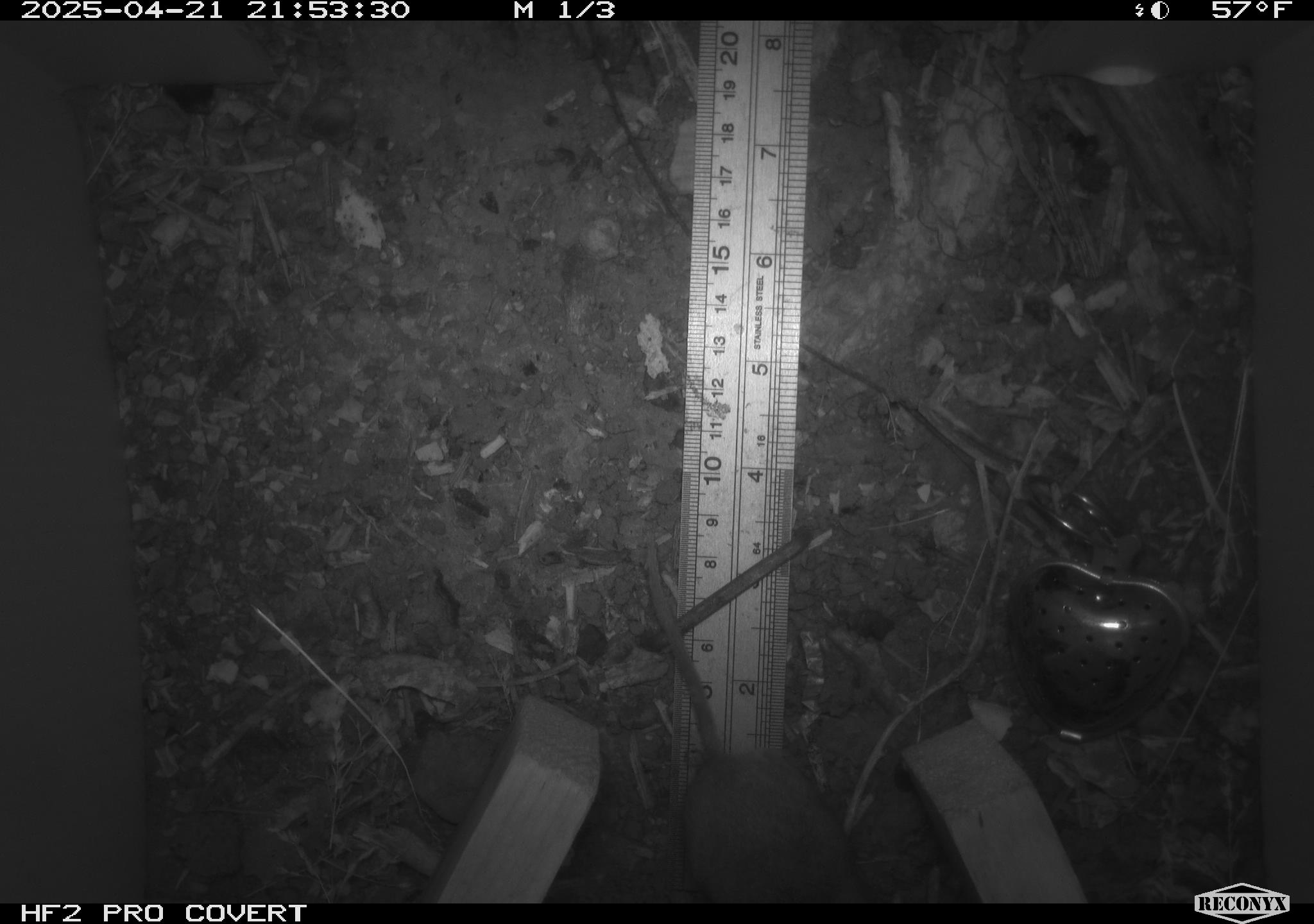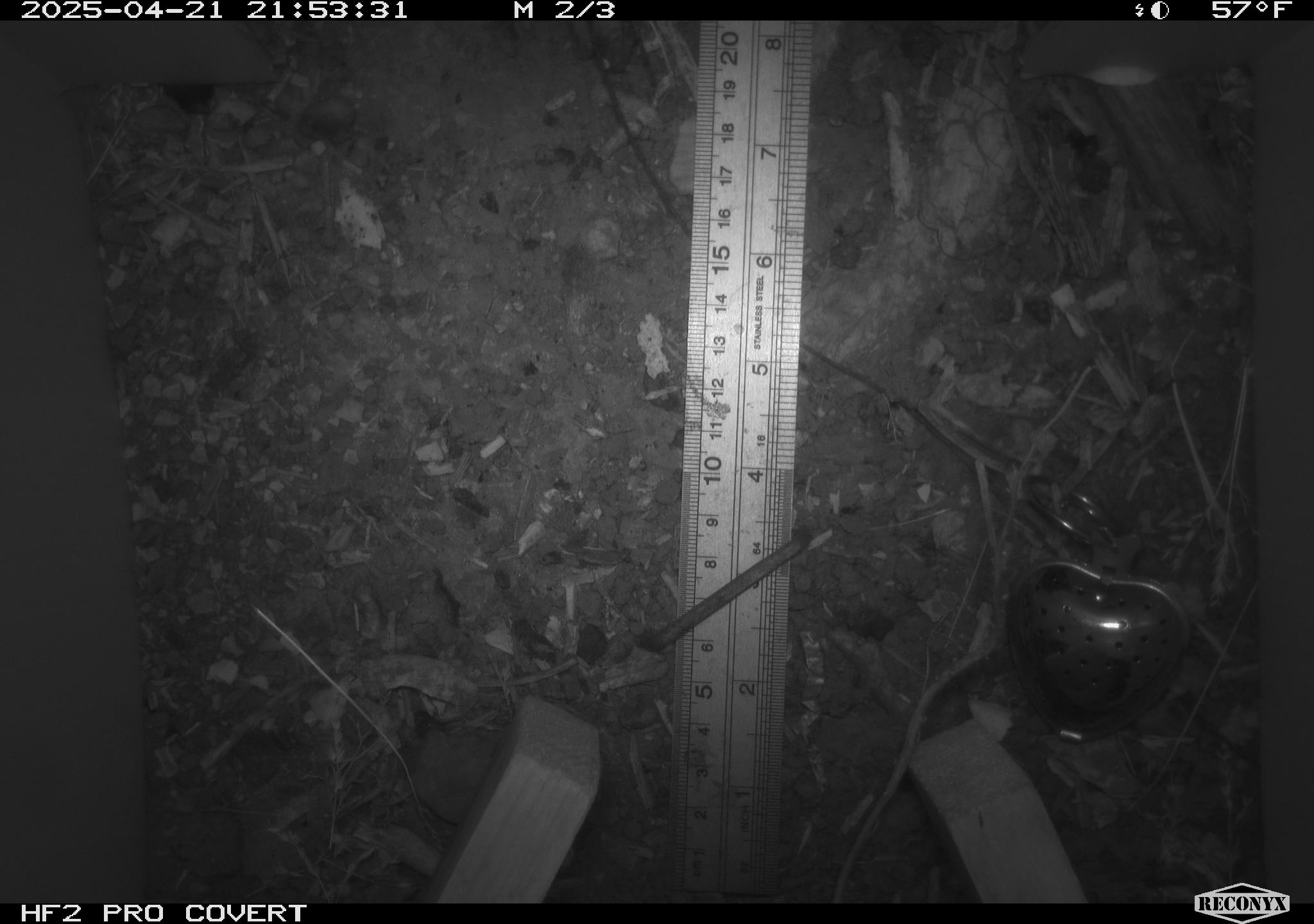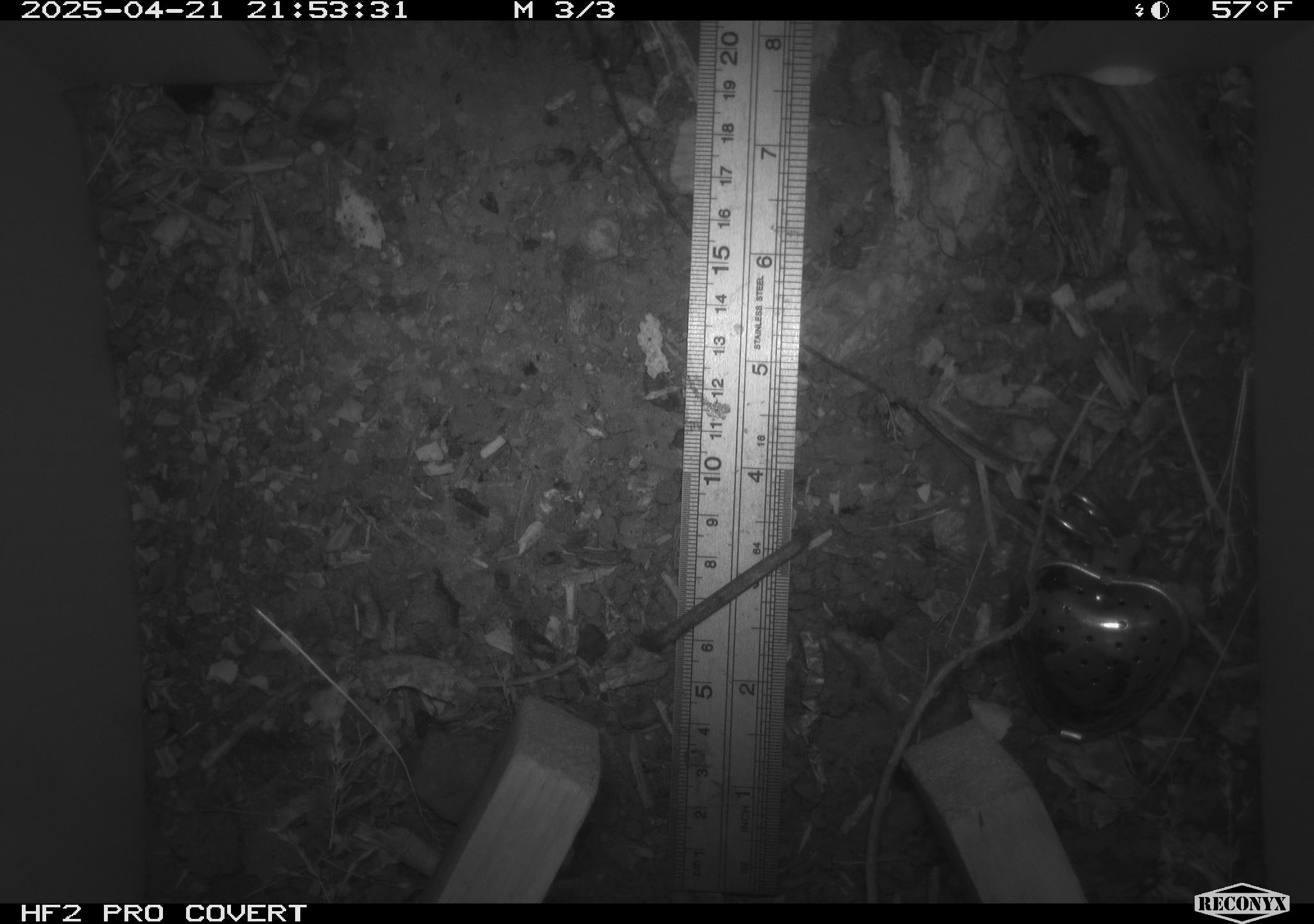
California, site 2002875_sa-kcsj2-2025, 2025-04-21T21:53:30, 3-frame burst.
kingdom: Animalia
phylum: Chordata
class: Mammalia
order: Rodentia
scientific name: Rodentia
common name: rodent